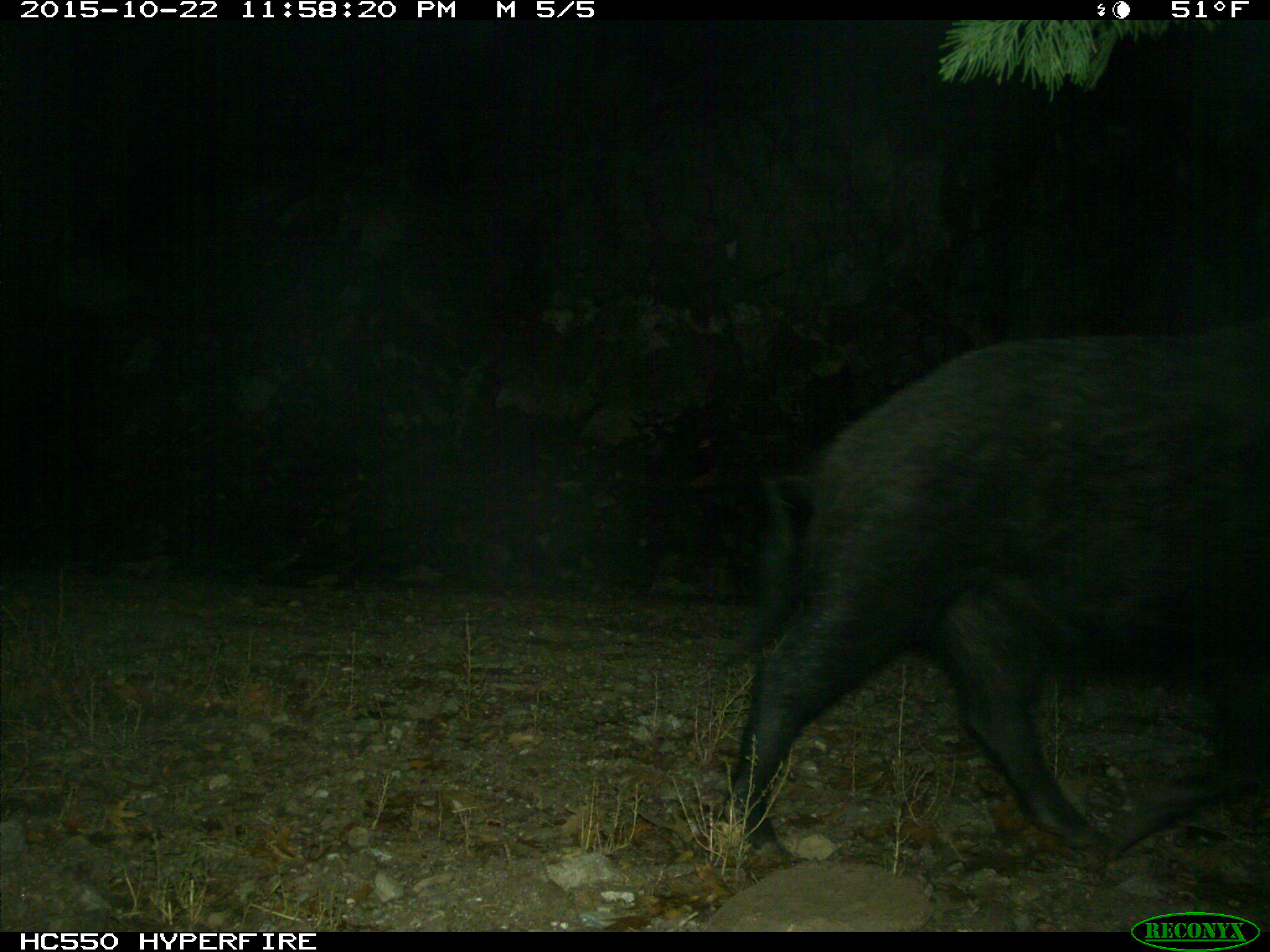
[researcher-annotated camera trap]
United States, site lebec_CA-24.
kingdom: Animalia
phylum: Chordata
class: Mammalia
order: Artiodactyla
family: Suidae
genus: Sus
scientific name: Sus scrofa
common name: wild boar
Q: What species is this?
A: Sus scrofa (wild boar).